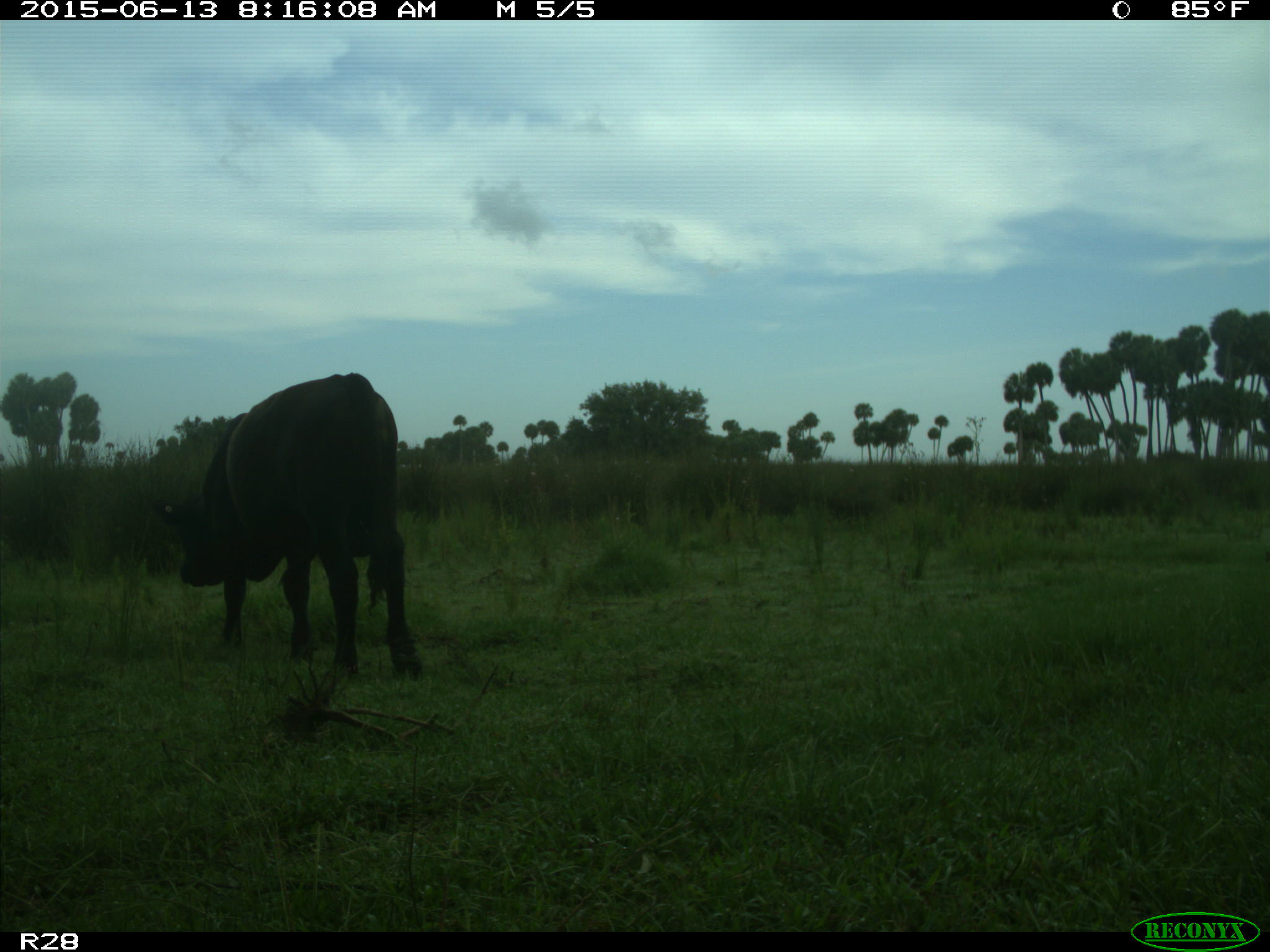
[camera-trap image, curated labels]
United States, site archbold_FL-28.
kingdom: Animalia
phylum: Chordata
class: Mammalia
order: Artiodactyla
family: Bovidae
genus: Bos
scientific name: Bos taurus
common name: domestic cow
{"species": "Bos taurus (domestic cow)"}